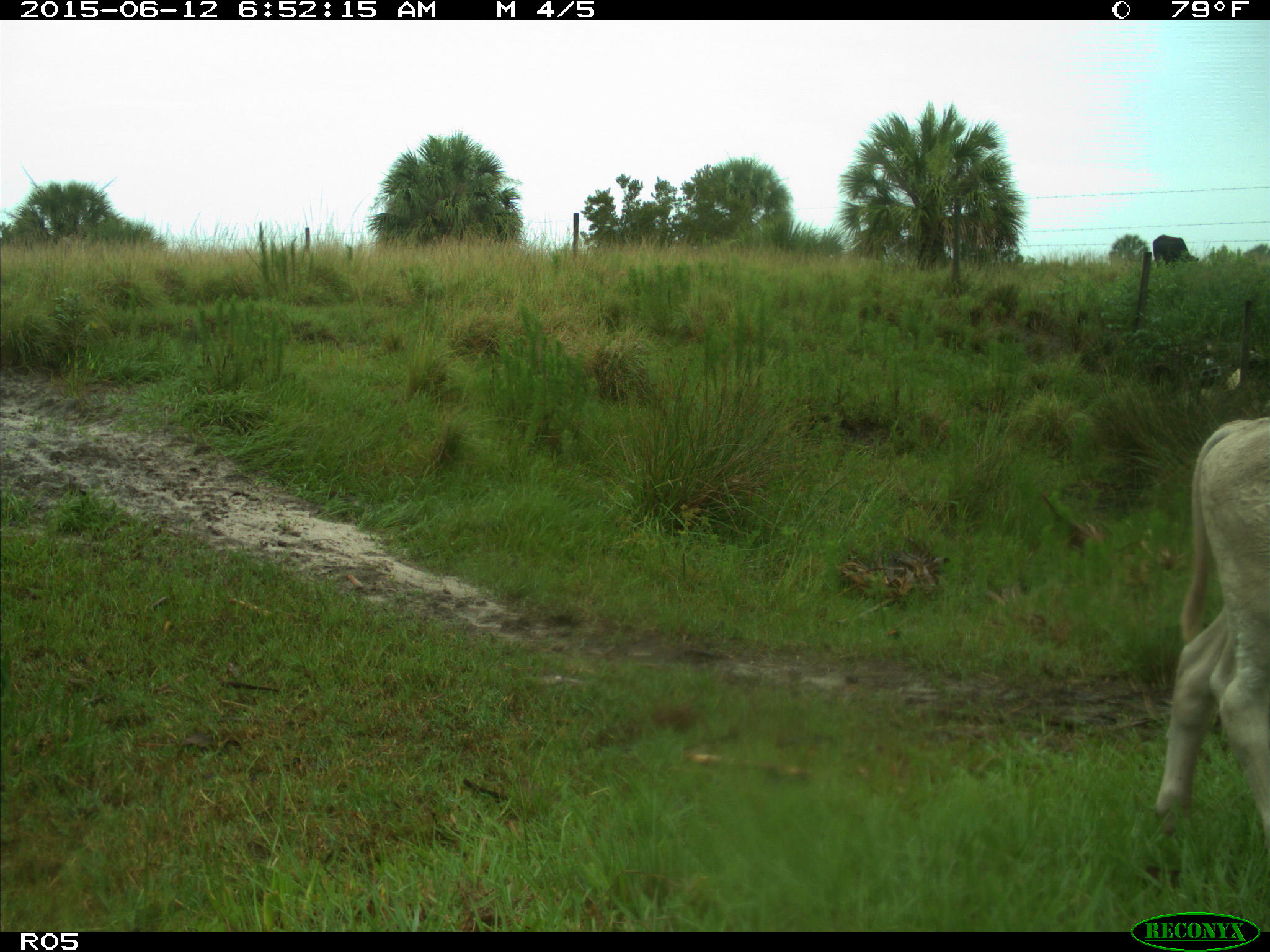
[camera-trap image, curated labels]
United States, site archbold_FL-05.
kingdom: Animalia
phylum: Chordata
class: Mammalia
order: Artiodactyla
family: Bovidae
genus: Bos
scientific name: Bos taurus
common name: domestic cow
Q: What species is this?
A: Bos taurus (domestic cow).